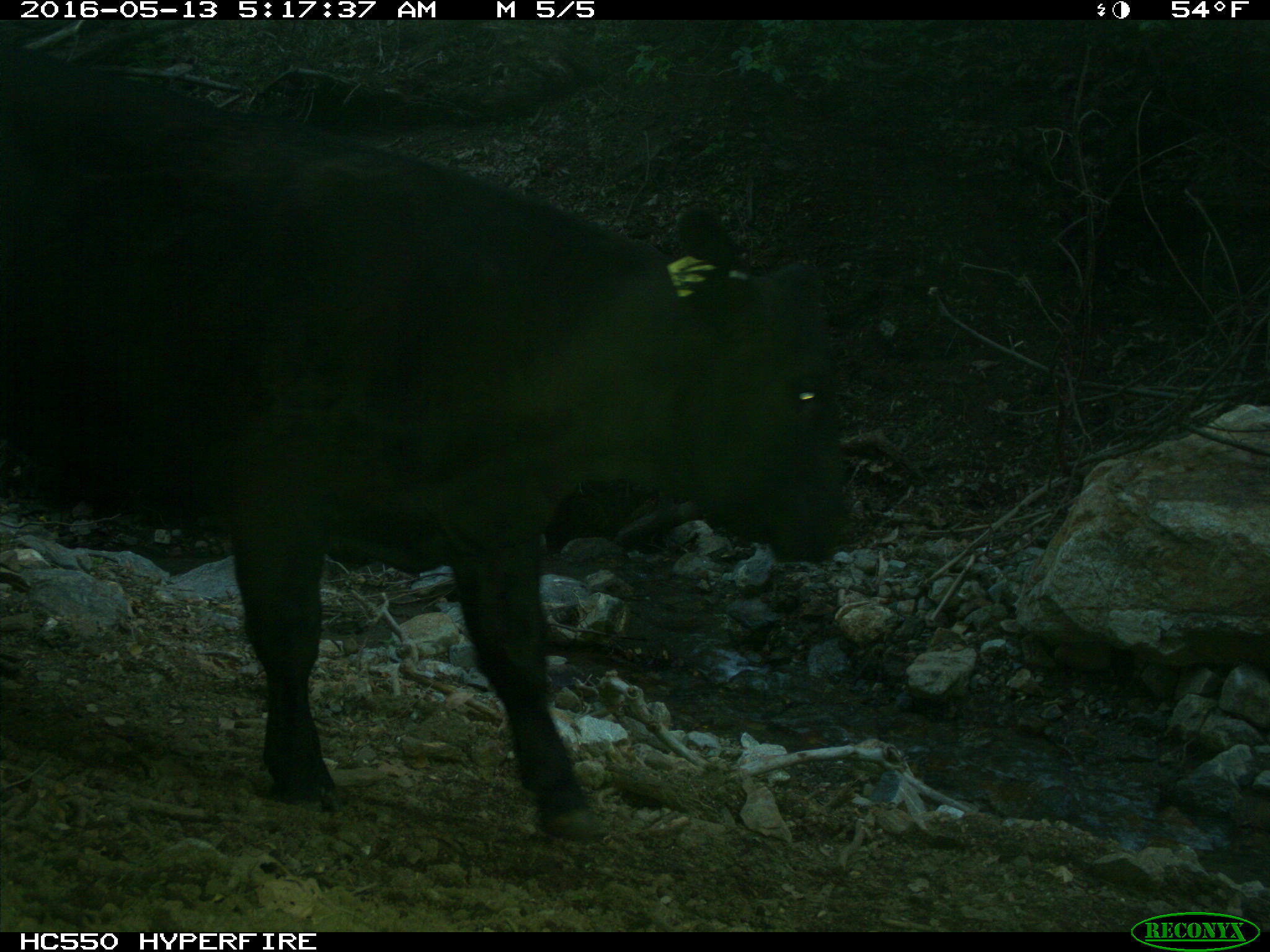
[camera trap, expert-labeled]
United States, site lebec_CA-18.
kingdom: Animalia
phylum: Chordata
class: Mammalia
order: Artiodactyla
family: Bovidae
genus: Bos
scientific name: Bos taurus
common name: domestic cow